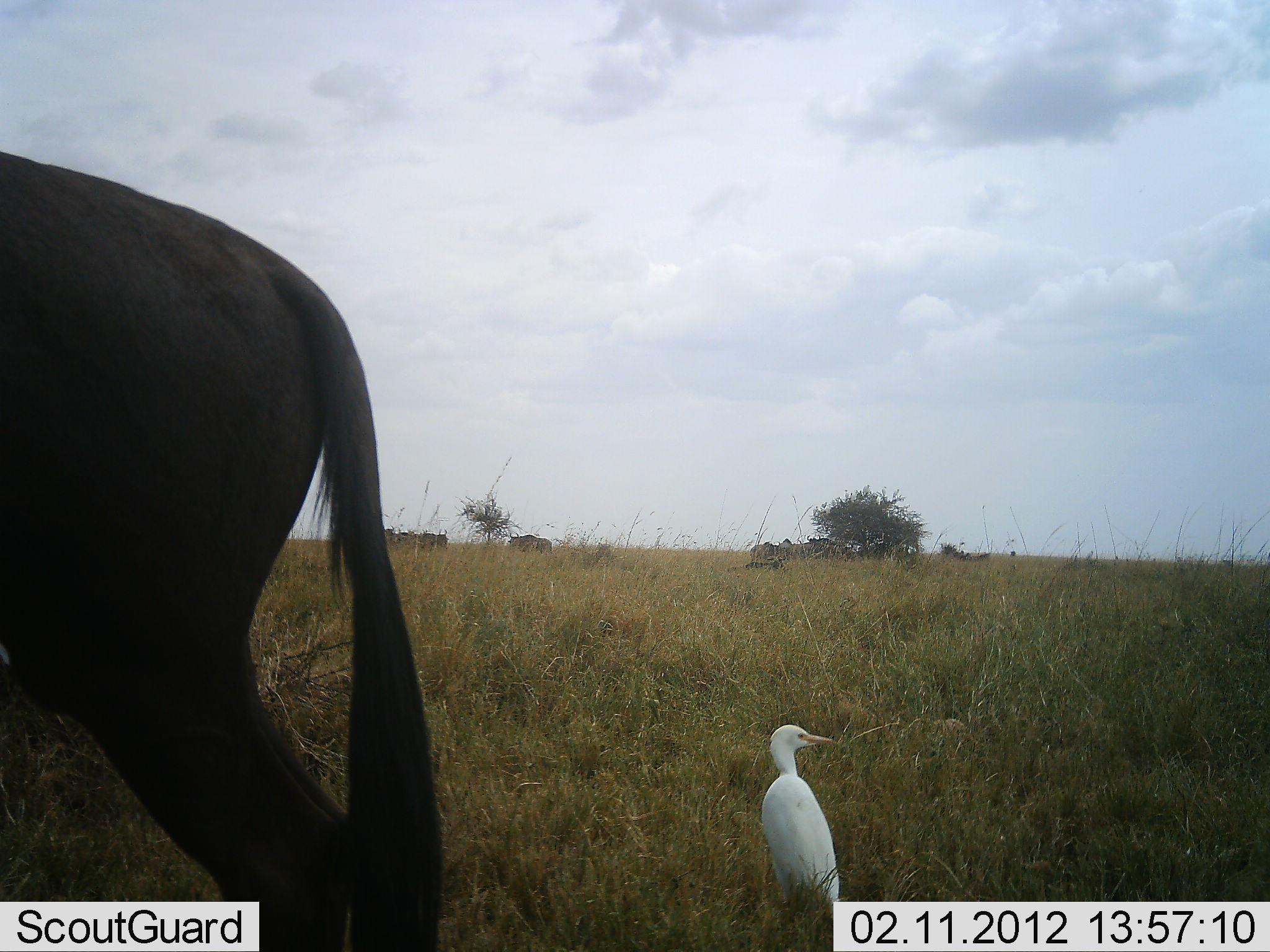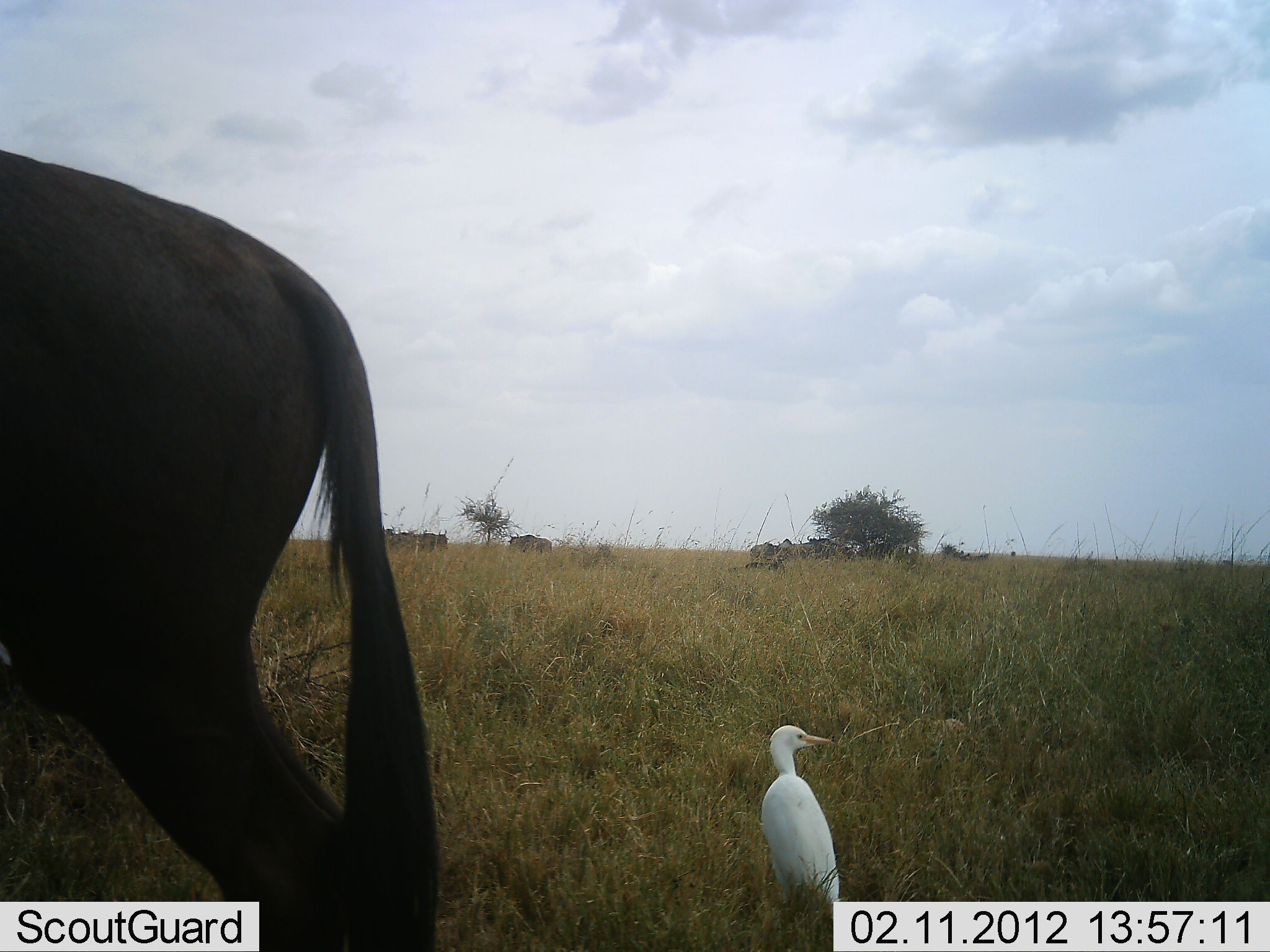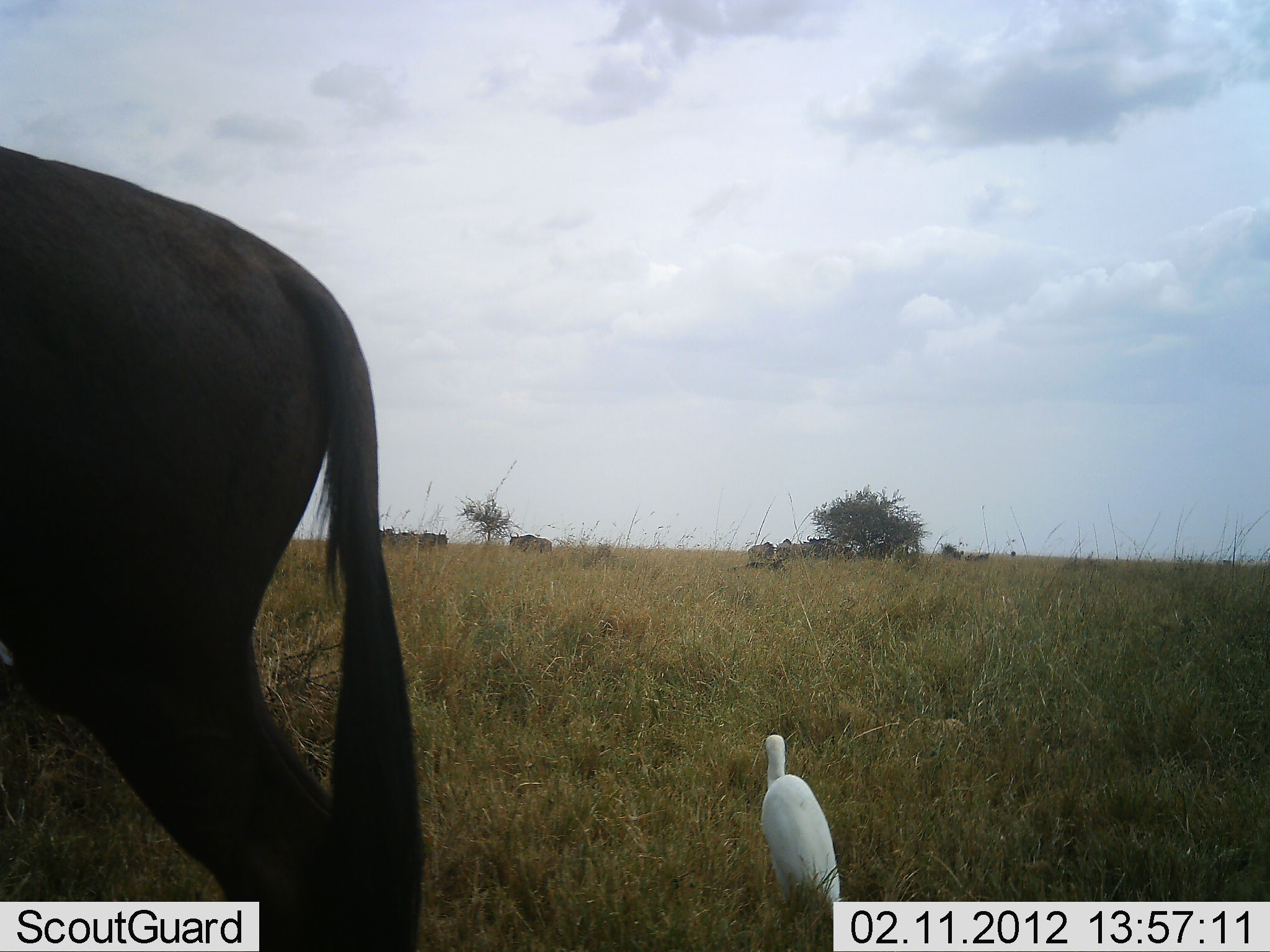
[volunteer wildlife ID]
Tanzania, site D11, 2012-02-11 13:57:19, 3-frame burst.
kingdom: Animalia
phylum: Chordata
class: Aves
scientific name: Aves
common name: bird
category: otherbird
Otherbird (bird) (Aves), count 1. Behavior (volunteer vote fractions): standing 92%, resting 6%, moving 0%, interacting 0%. Young present (vote fraction): 0%. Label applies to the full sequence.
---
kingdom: Animalia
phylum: Chordata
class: Mammalia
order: Artiodactyla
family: Bovidae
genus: Connochaetes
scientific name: Connochaetes taurinus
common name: blue wildebeest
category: wildebeest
Wildebeest (blue wildebeest) (Connochaetes taurinus), count 10. Behavior (volunteer vote fractions): standing 96%, resting 29%, moving 11%, interacting 0%. Young present (vote fraction): 0%. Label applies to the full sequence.